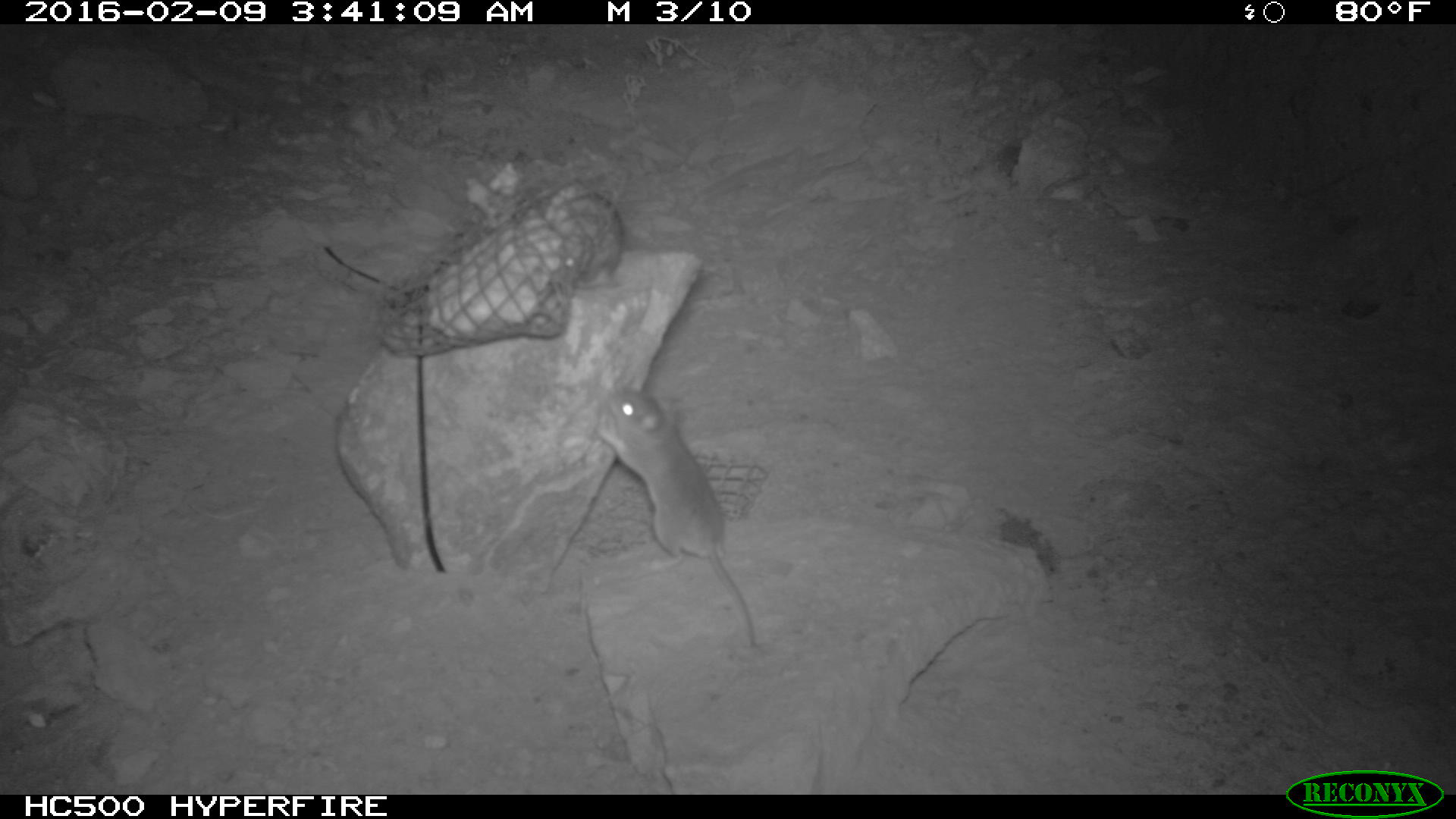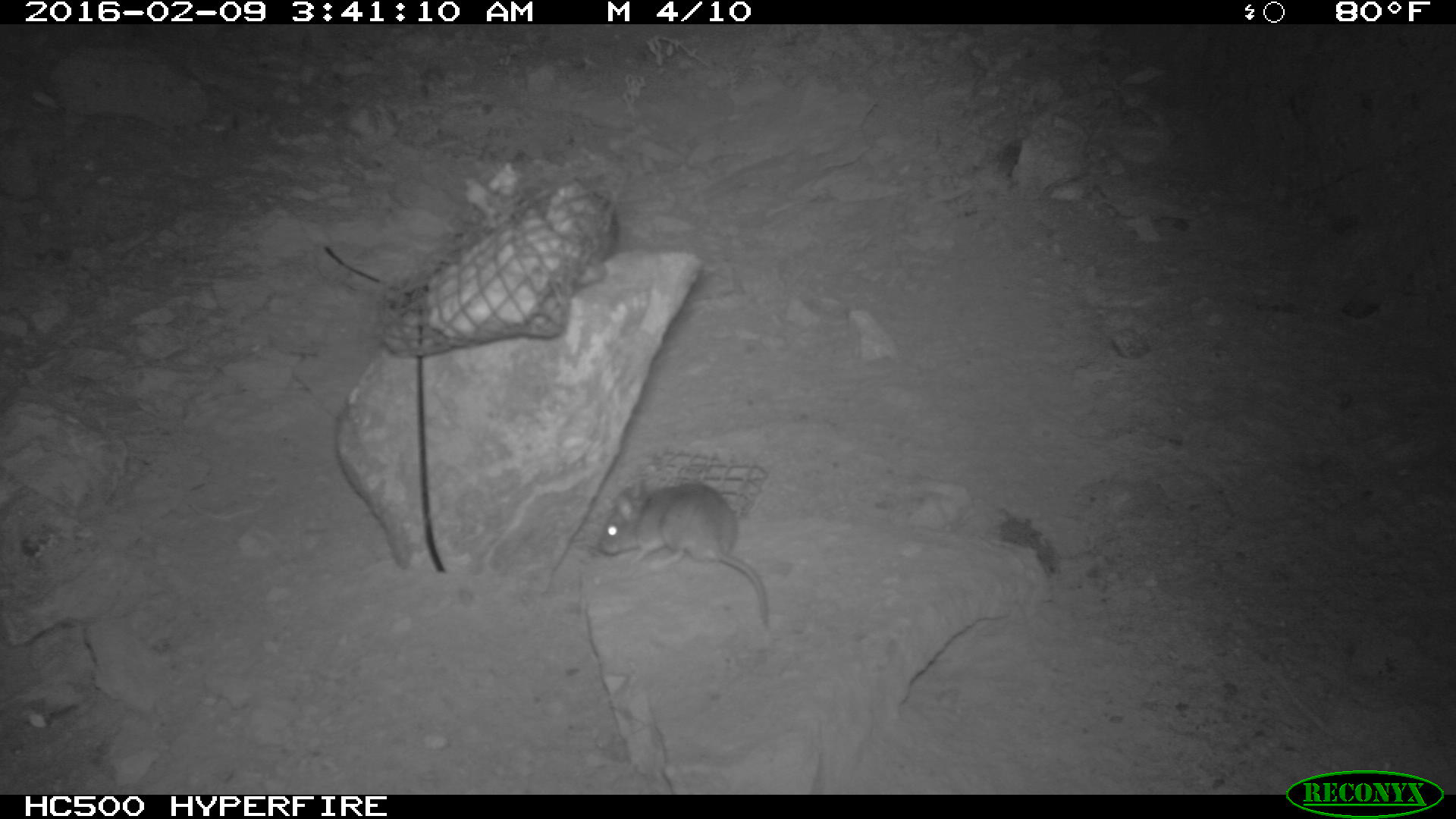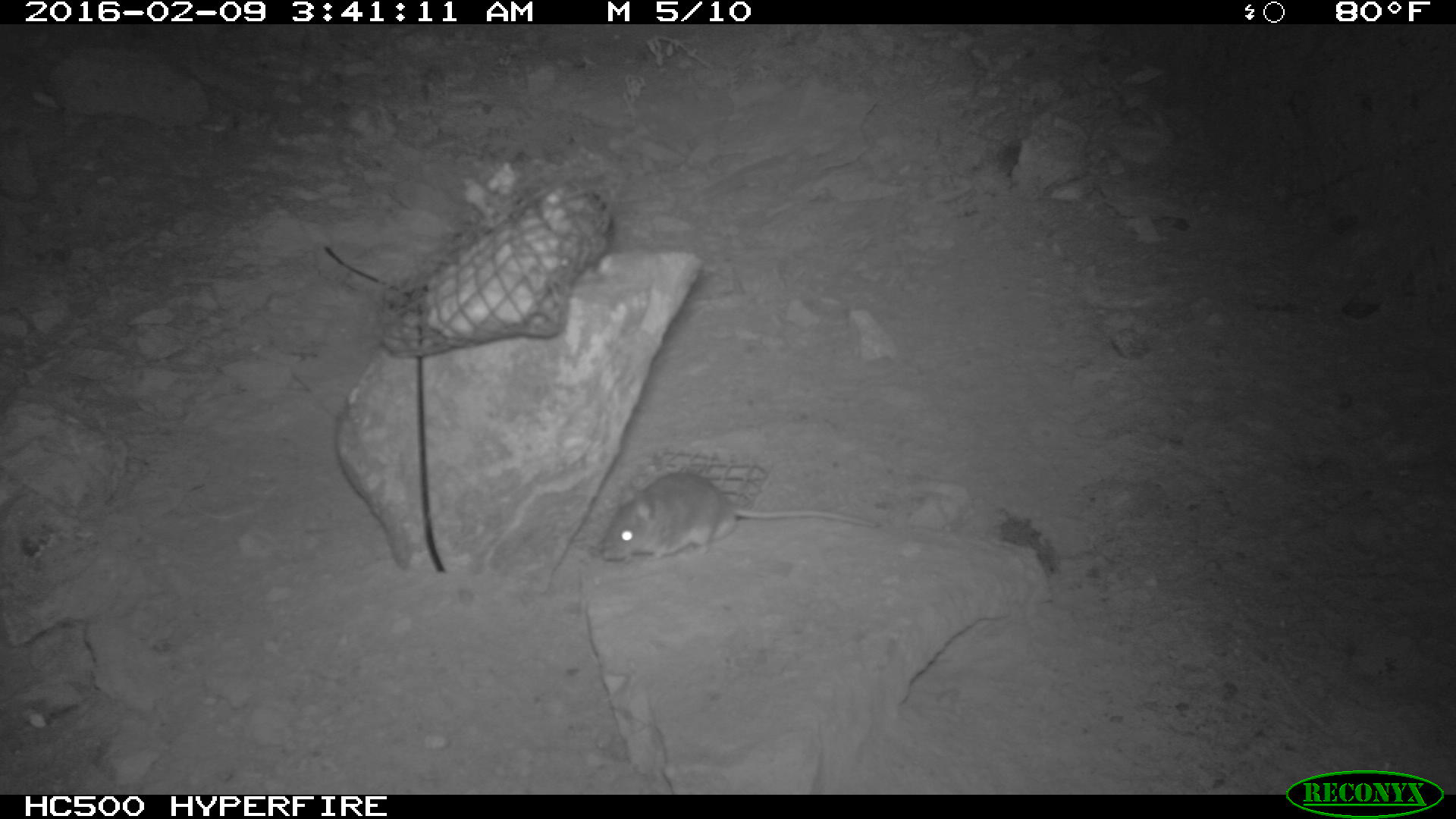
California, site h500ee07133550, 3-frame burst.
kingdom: Animalia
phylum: Chordata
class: Mammalia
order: Rodentia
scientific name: Rodentia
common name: rodent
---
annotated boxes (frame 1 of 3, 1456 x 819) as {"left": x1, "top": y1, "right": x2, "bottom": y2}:
rodent: {"left": 595, "top": 384, "right": 758, "bottom": 651}; {"left": 541, "top": 180, "right": 625, "bottom": 286}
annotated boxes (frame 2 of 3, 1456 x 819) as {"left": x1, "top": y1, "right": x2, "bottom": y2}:
rodent: {"left": 599, "top": 480, "right": 767, "bottom": 626}; {"left": 549, "top": 177, "right": 617, "bottom": 262}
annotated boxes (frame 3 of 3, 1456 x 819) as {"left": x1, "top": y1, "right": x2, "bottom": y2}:
rodent: {"left": 592, "top": 467, "right": 880, "bottom": 565}; {"left": 538, "top": 174, "right": 616, "bottom": 237}